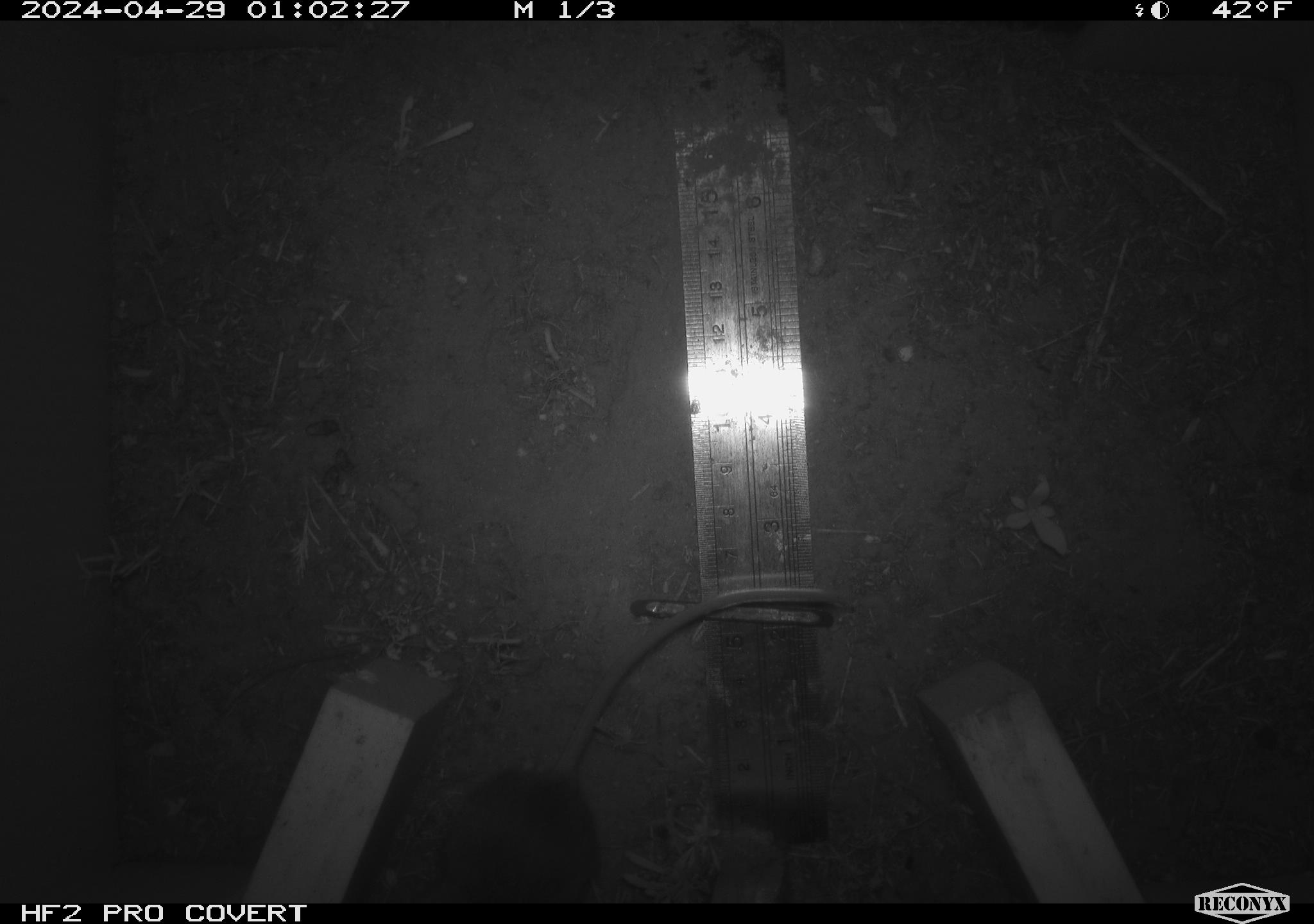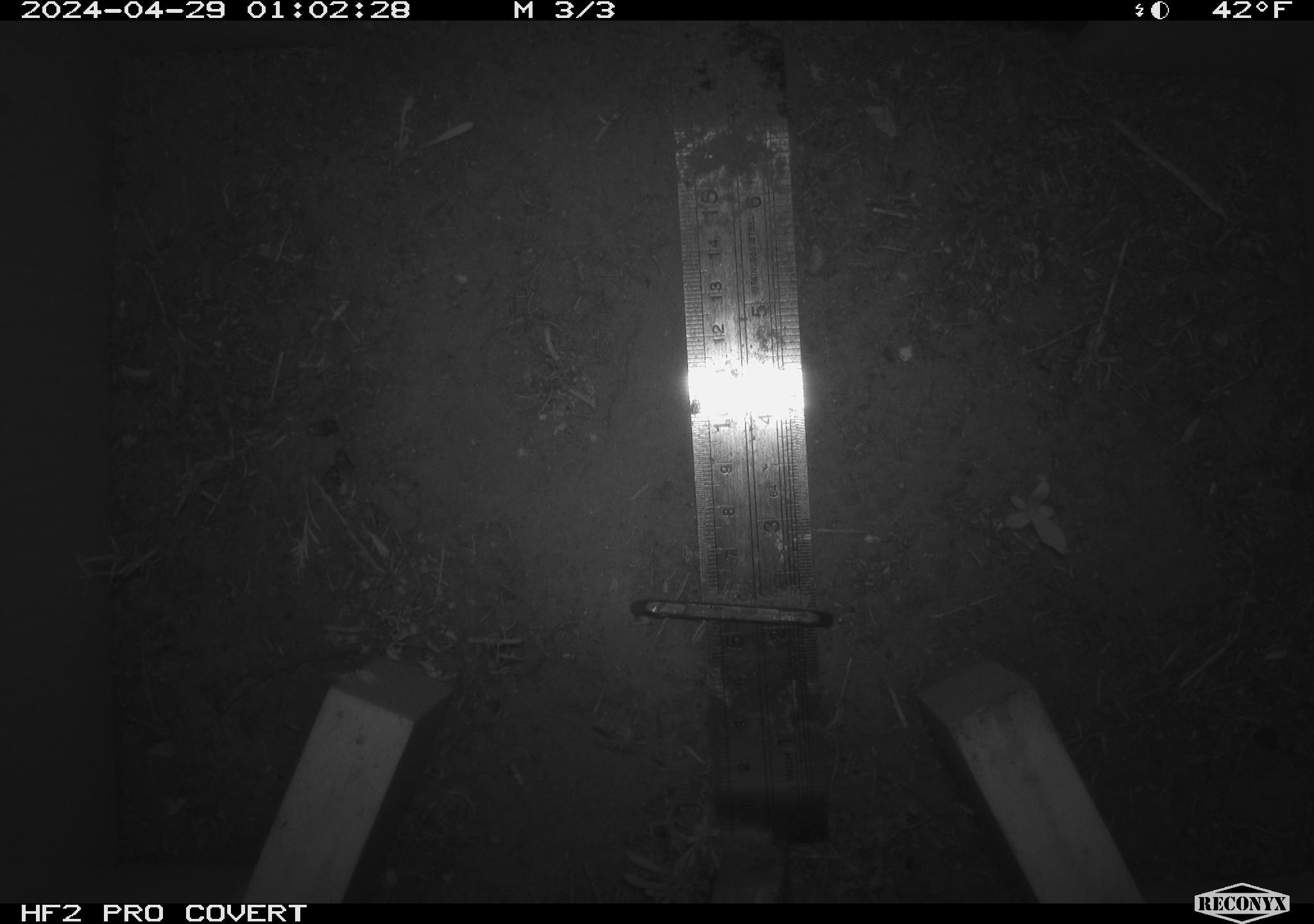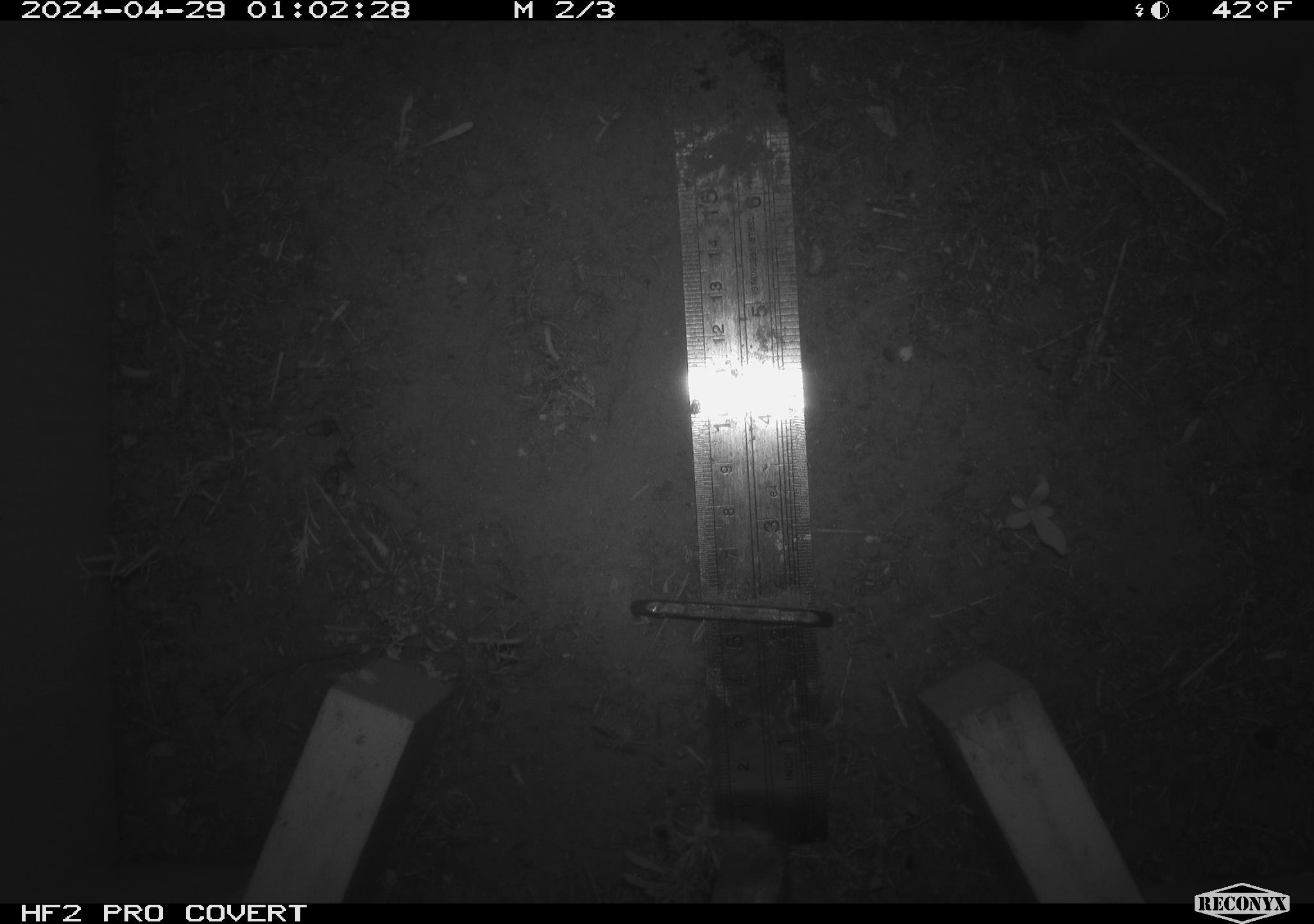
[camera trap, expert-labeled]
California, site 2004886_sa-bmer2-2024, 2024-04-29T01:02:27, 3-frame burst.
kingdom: Animalia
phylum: Chordata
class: Mammalia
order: Rodentia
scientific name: Rodentia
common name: mouse species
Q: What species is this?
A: Mouse species (Rodentia).